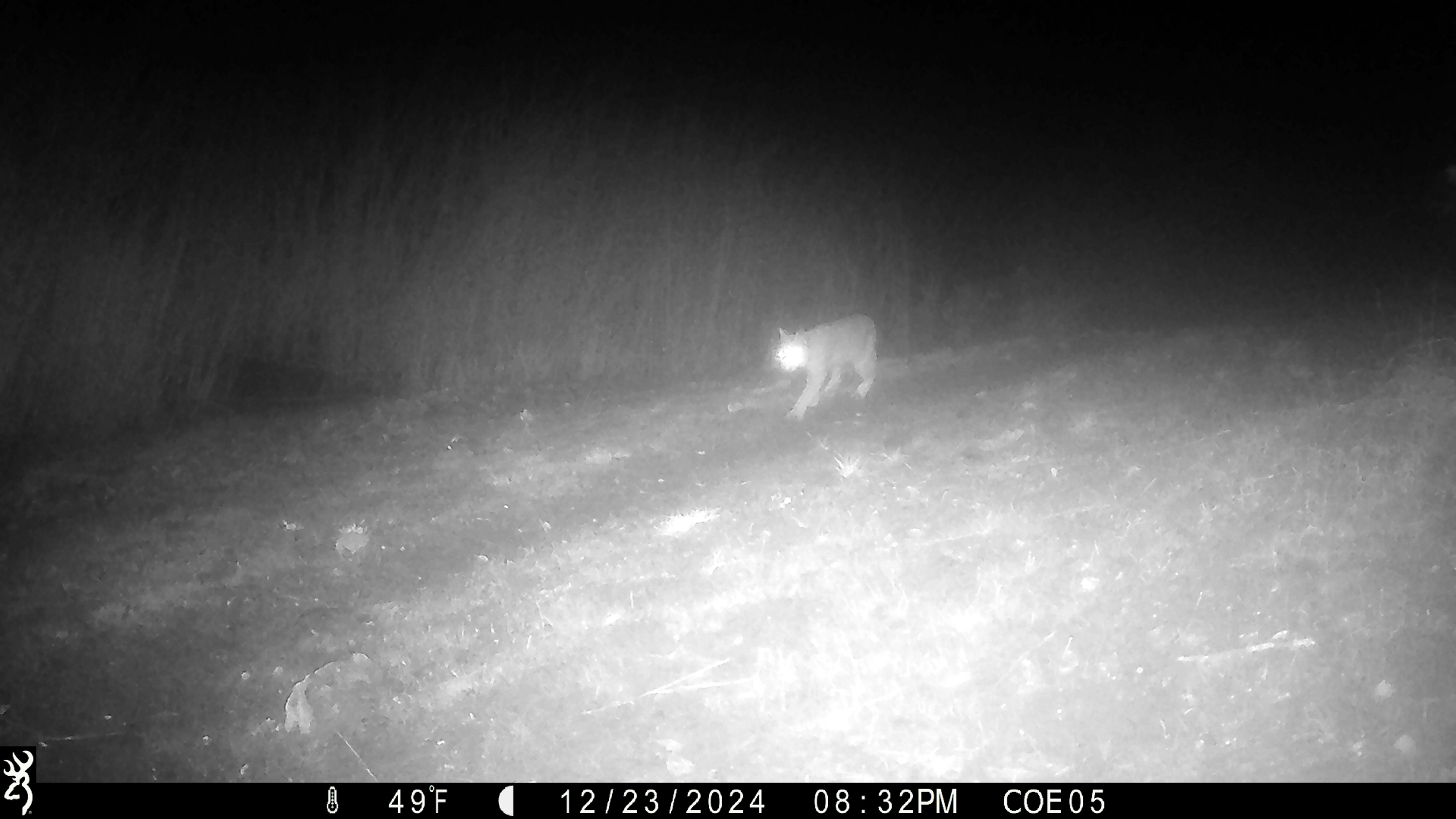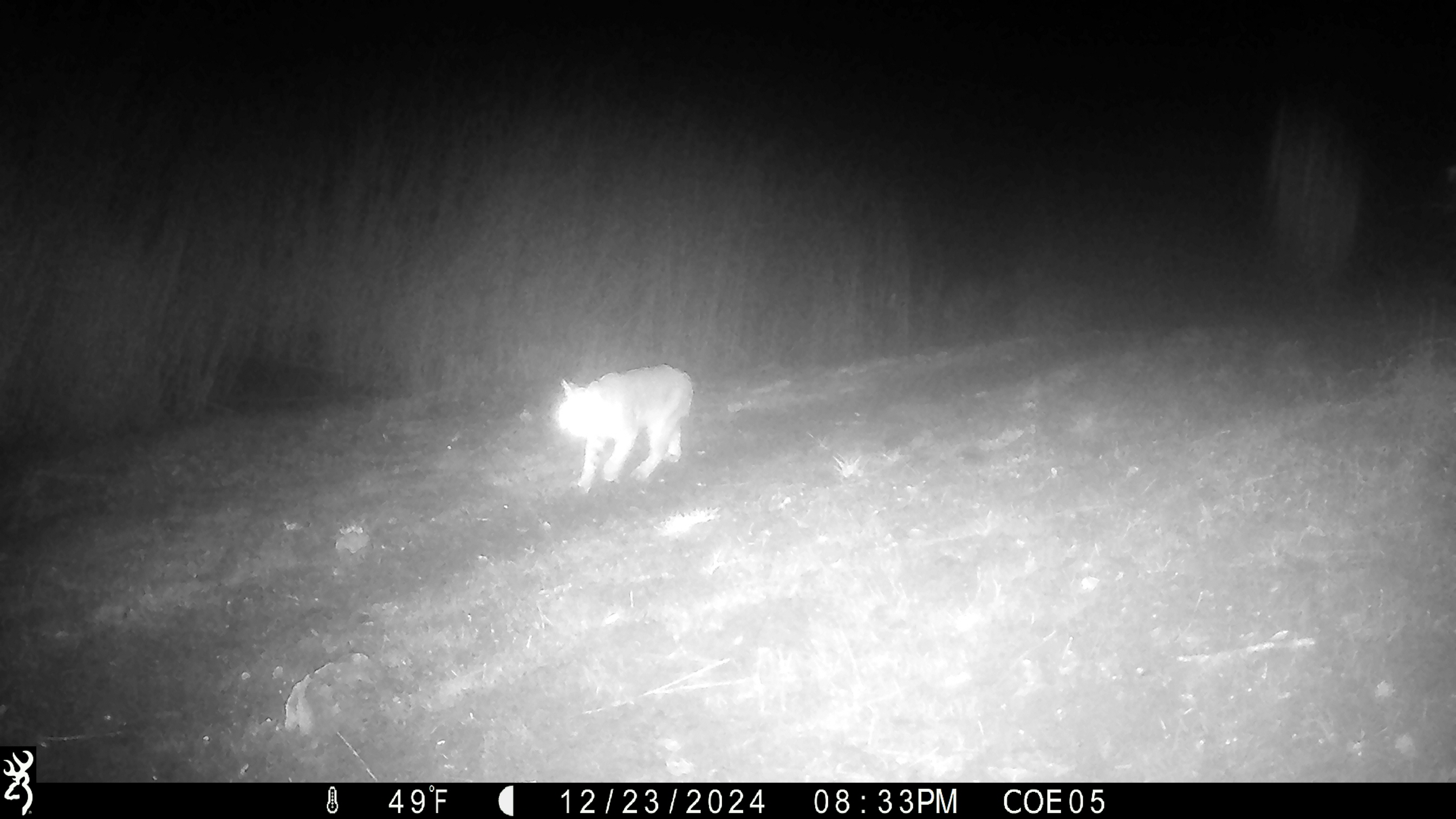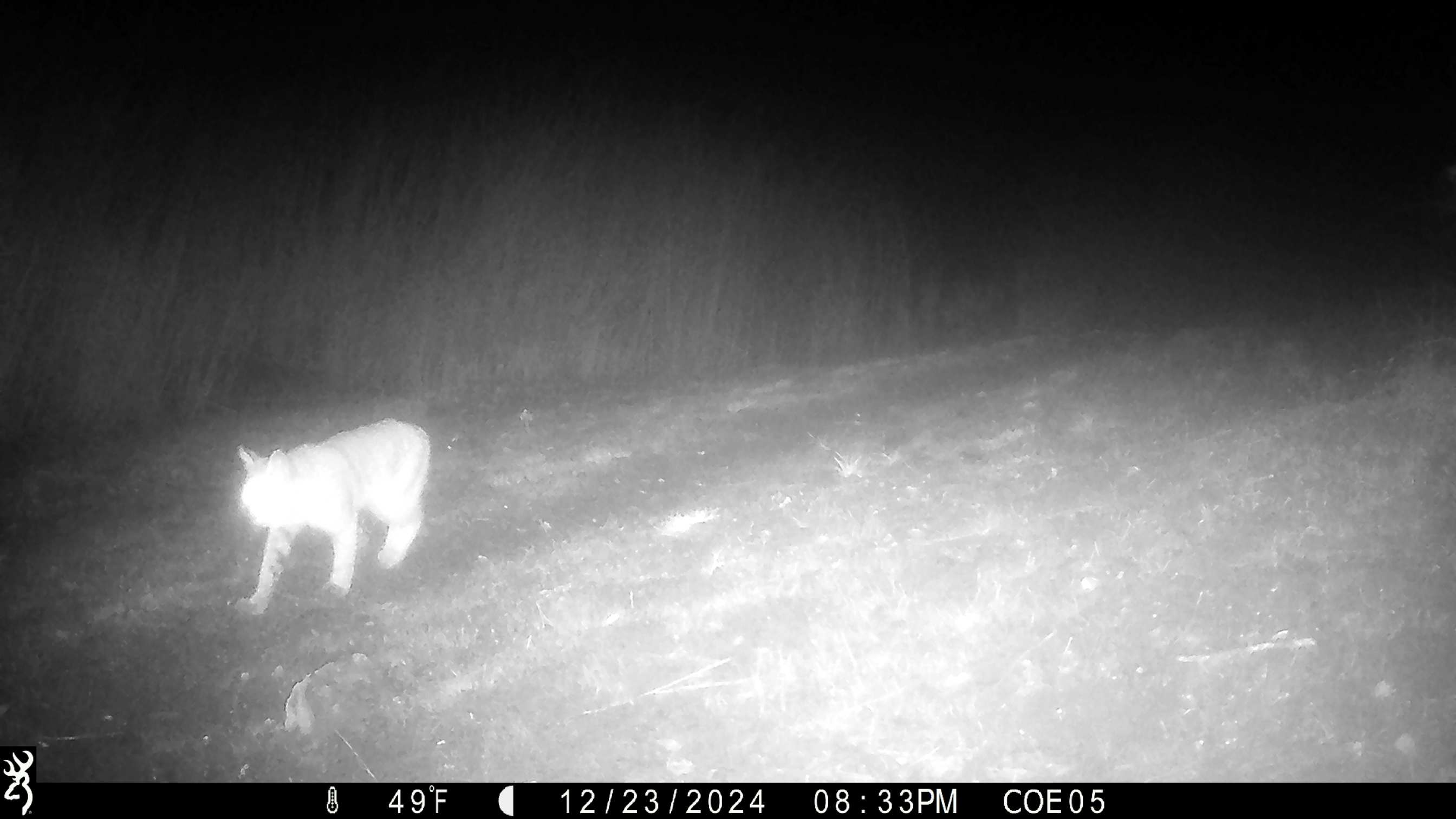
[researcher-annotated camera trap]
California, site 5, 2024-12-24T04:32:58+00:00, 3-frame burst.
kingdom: Animalia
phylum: Chordata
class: Mammalia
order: Carnivora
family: Felidae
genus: Lynx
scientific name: Lynx rufus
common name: bobcat